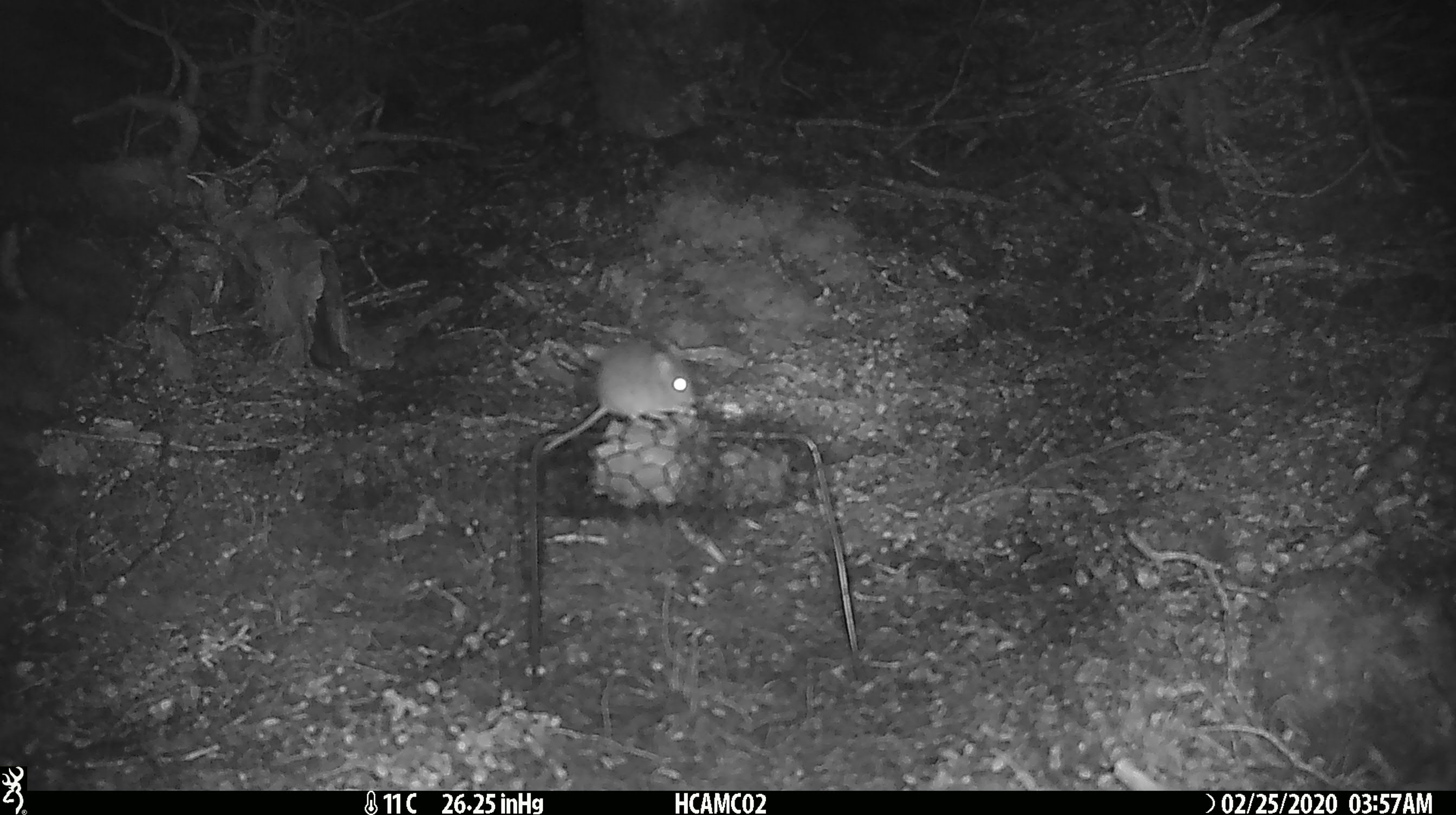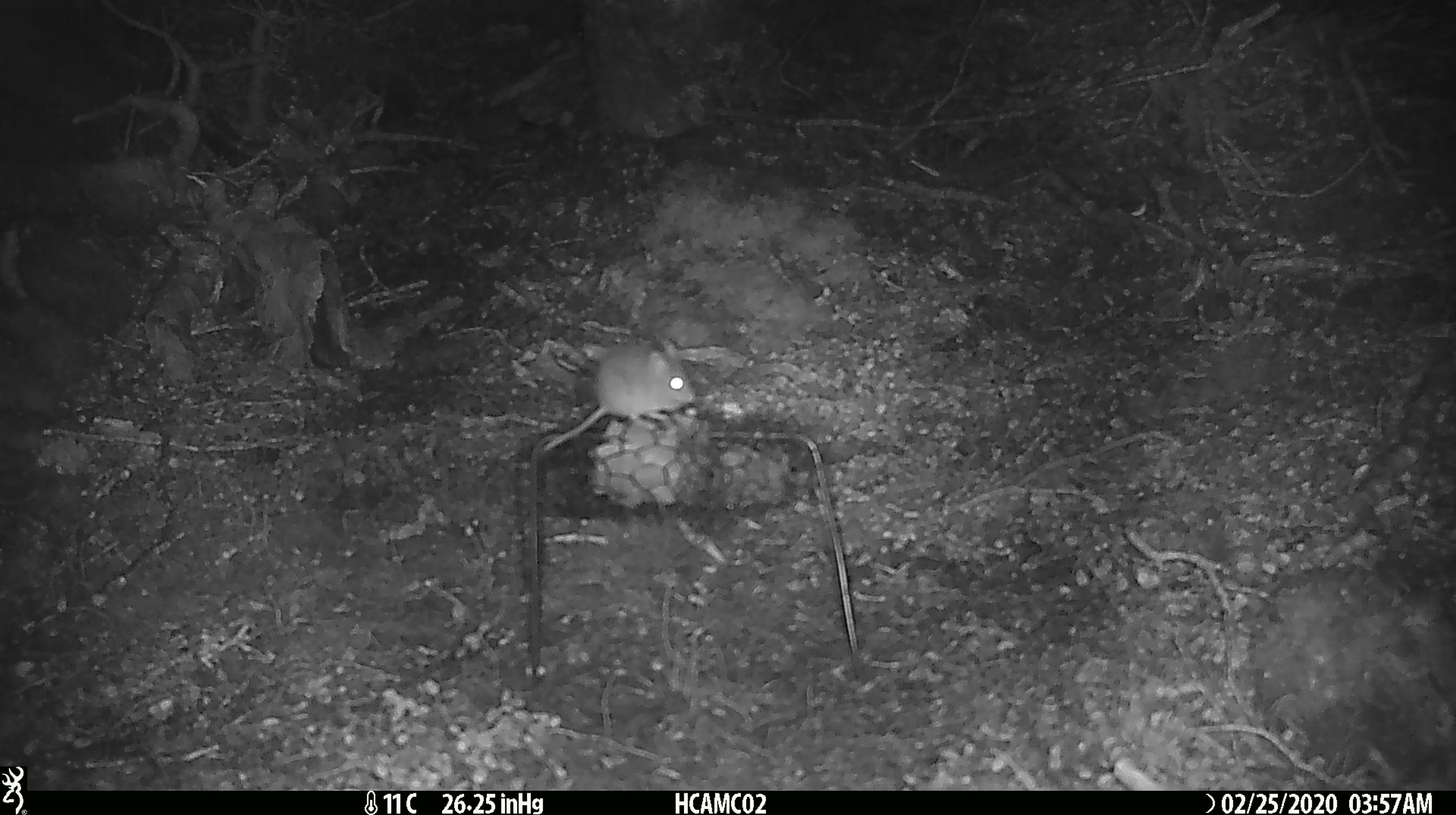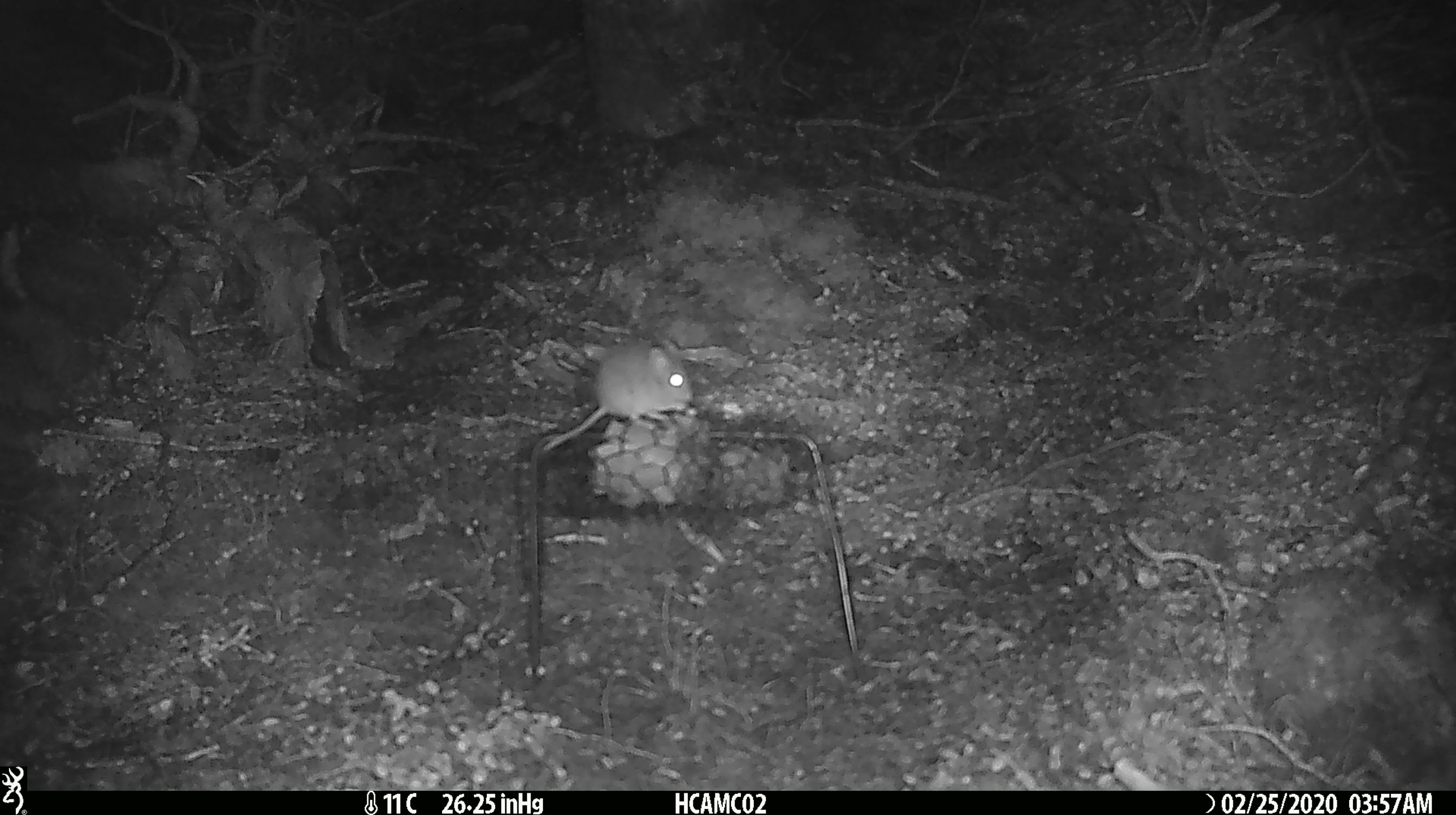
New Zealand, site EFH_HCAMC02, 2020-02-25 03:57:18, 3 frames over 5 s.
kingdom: Animalia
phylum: Chordata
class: Mammalia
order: Rodentia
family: Muridae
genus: Mus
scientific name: Mus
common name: mouse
Mouse (Mus).